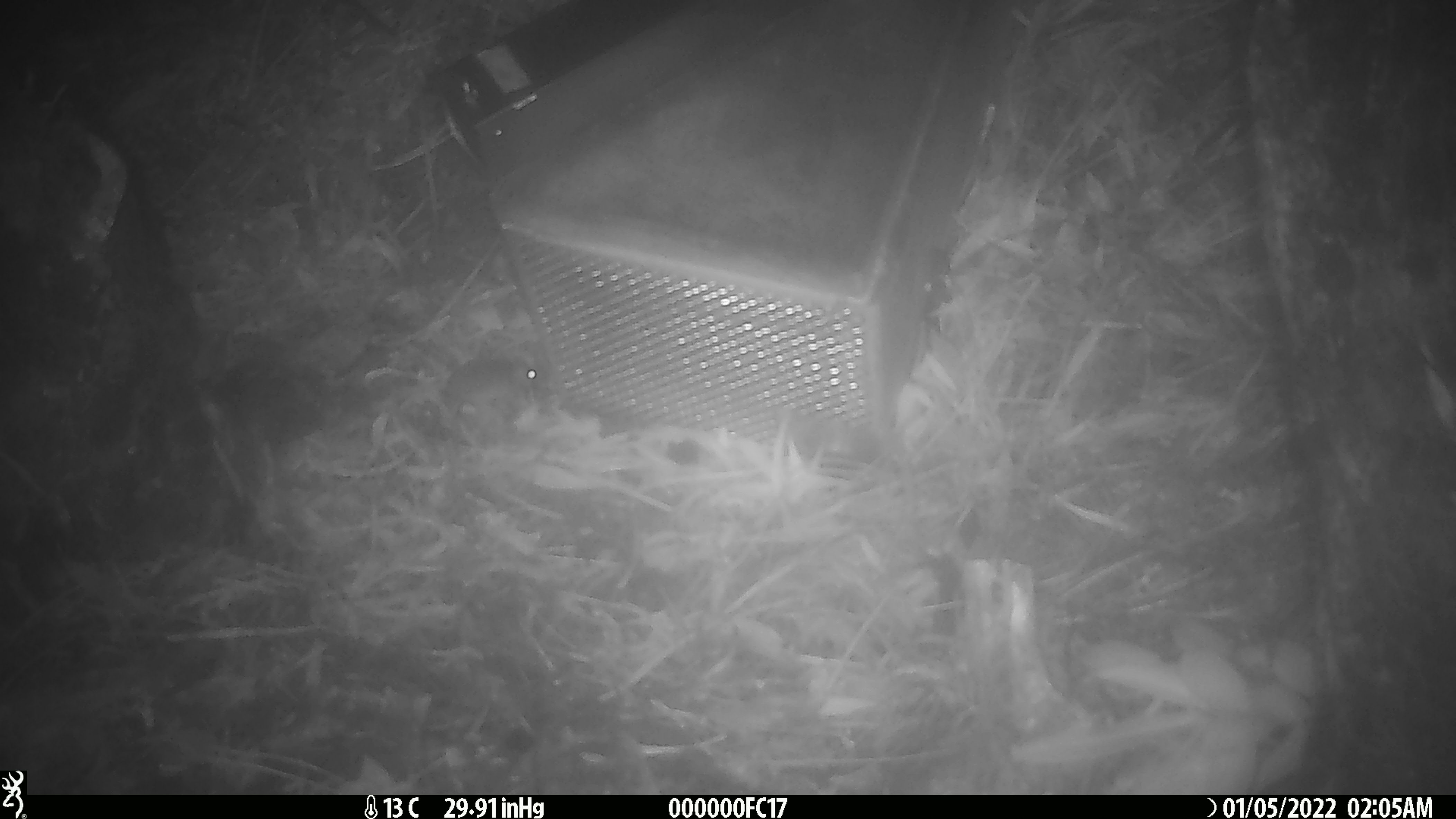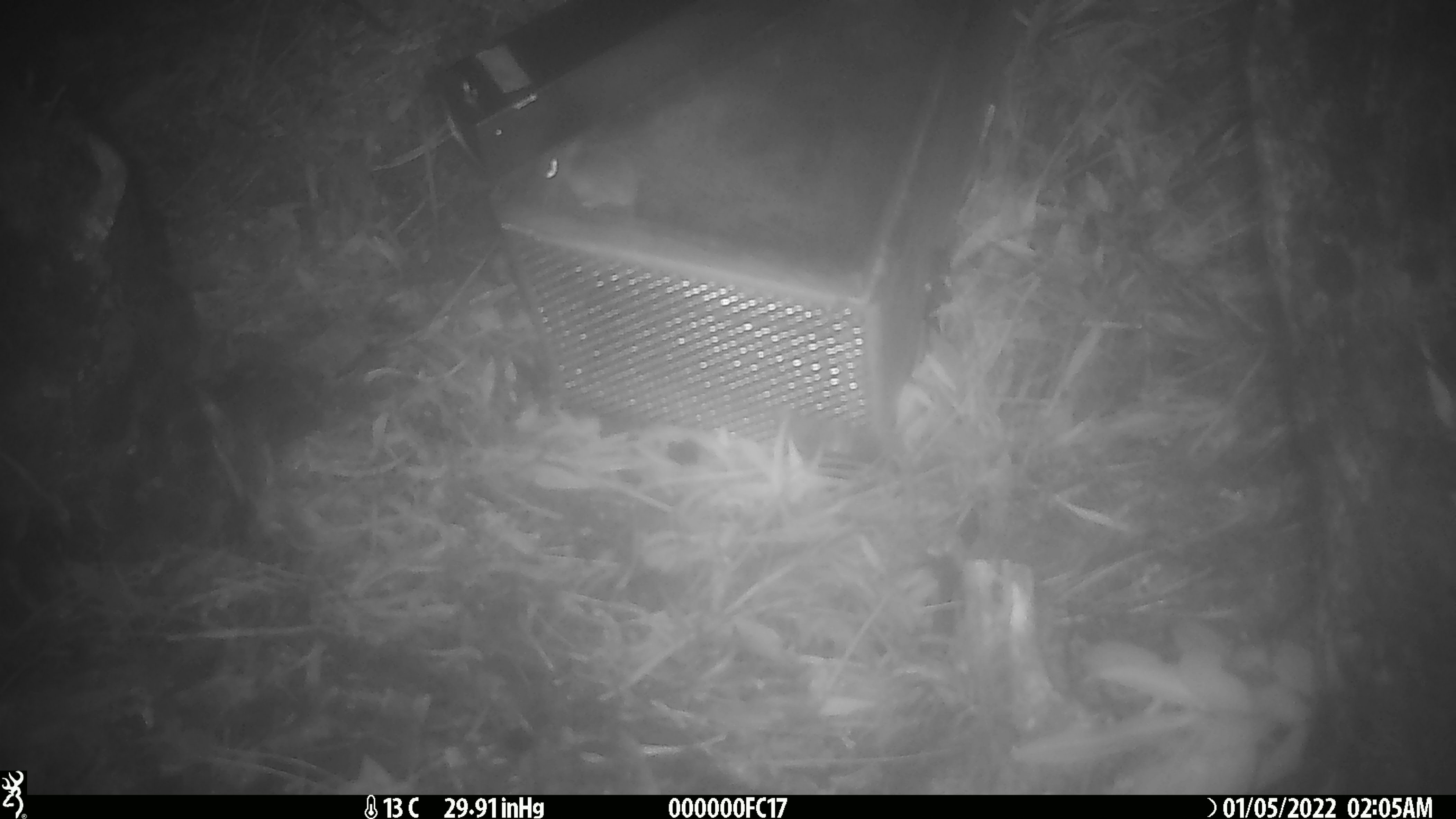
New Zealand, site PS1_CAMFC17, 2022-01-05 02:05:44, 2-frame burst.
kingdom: Animalia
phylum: Chordata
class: Mammalia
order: Rodentia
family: Muridae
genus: Mus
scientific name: Mus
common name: mouse